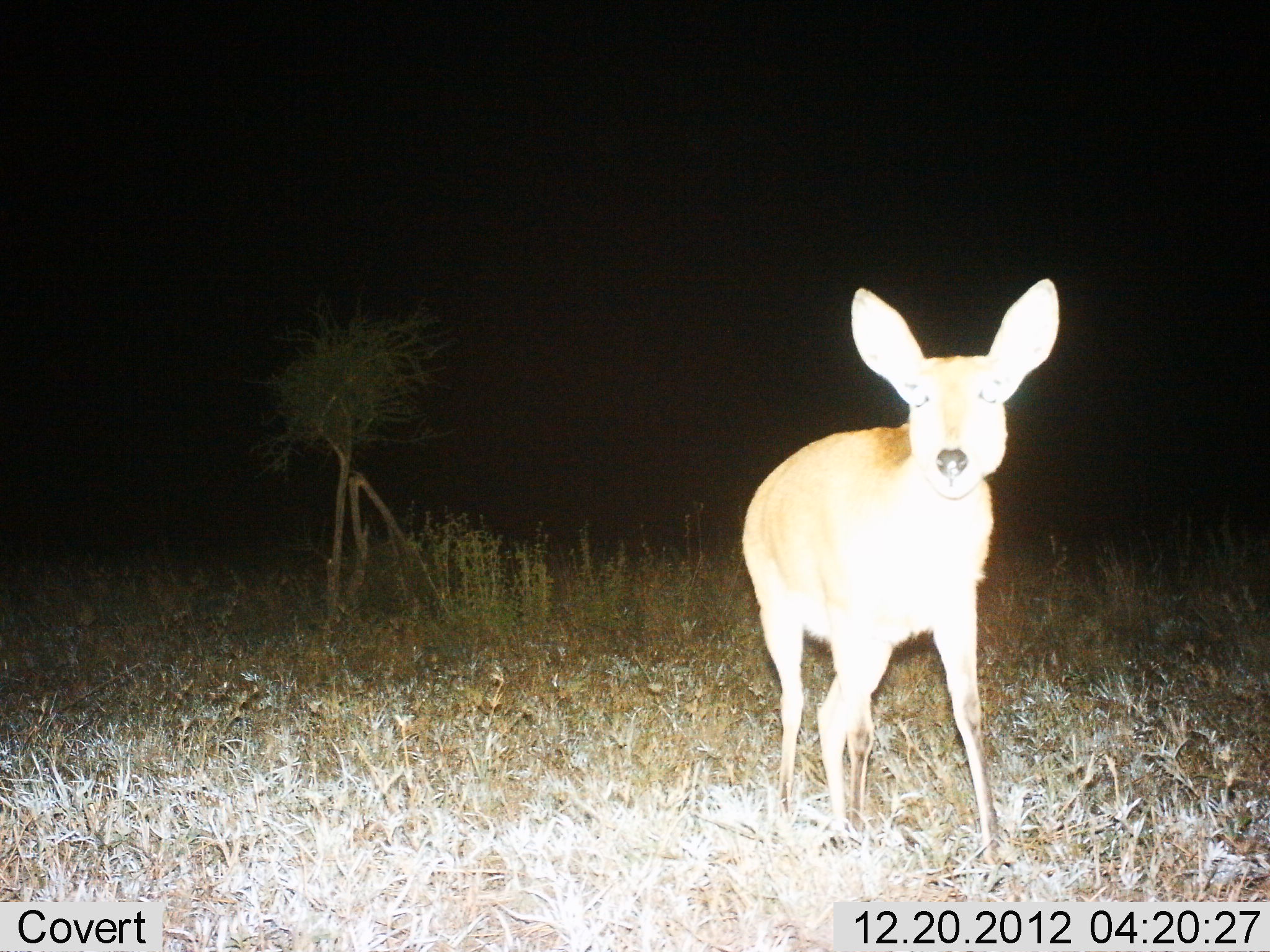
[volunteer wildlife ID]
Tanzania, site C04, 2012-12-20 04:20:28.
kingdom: Animalia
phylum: Chordata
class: Mammalia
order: Artiodactyla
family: Bovidae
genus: Redunca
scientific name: Redunca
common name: reedbuck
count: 1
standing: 93%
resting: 0%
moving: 7%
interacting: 0%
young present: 0%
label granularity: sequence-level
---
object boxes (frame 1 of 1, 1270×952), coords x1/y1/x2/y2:
animal: 738/278/1067/870